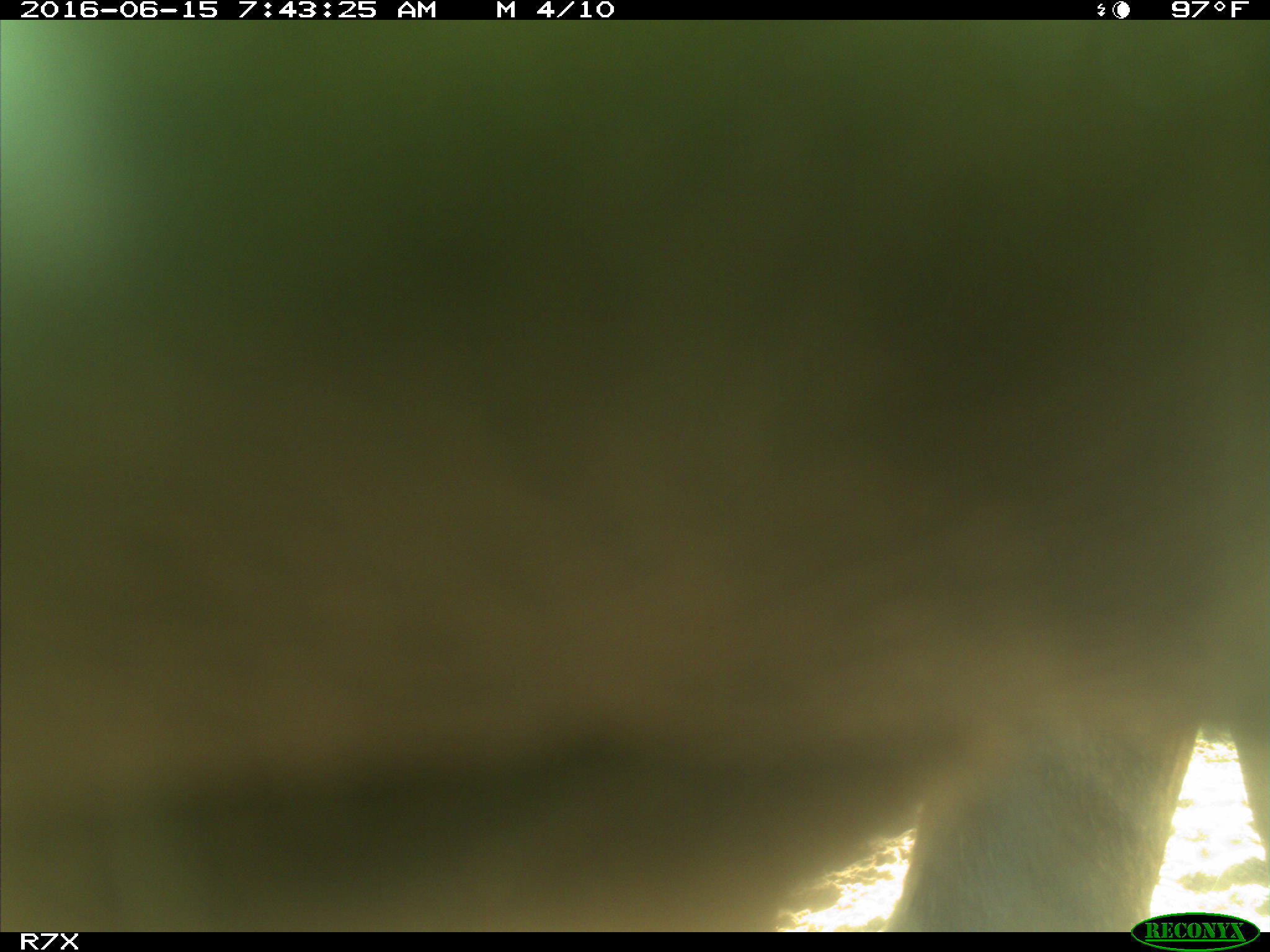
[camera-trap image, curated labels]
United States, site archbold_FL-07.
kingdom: Animalia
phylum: Chordata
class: Mammalia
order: Artiodactyla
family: Bovidae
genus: Bos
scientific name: Bos taurus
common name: domestic cow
Bos taurus (domestic cow).